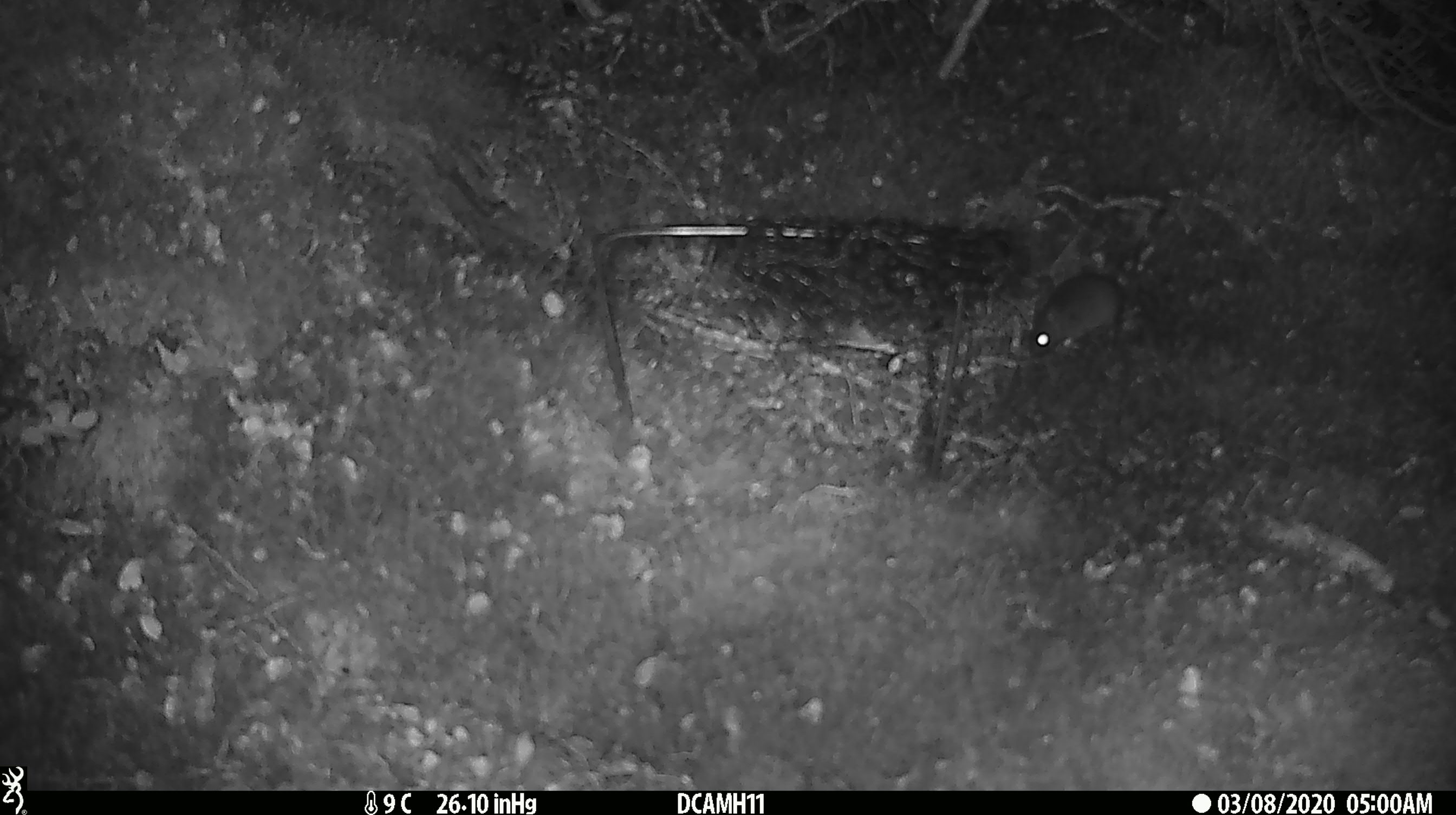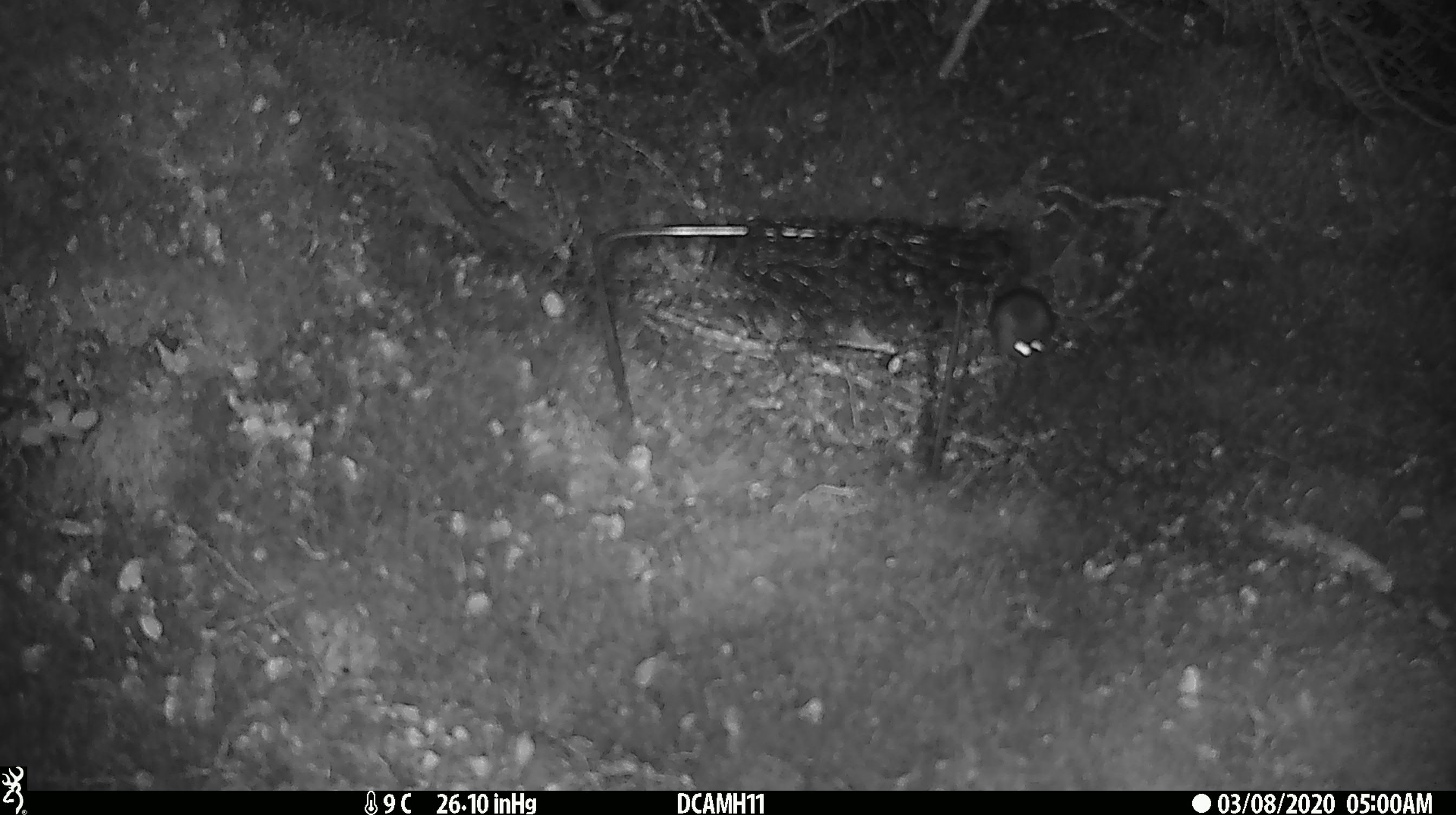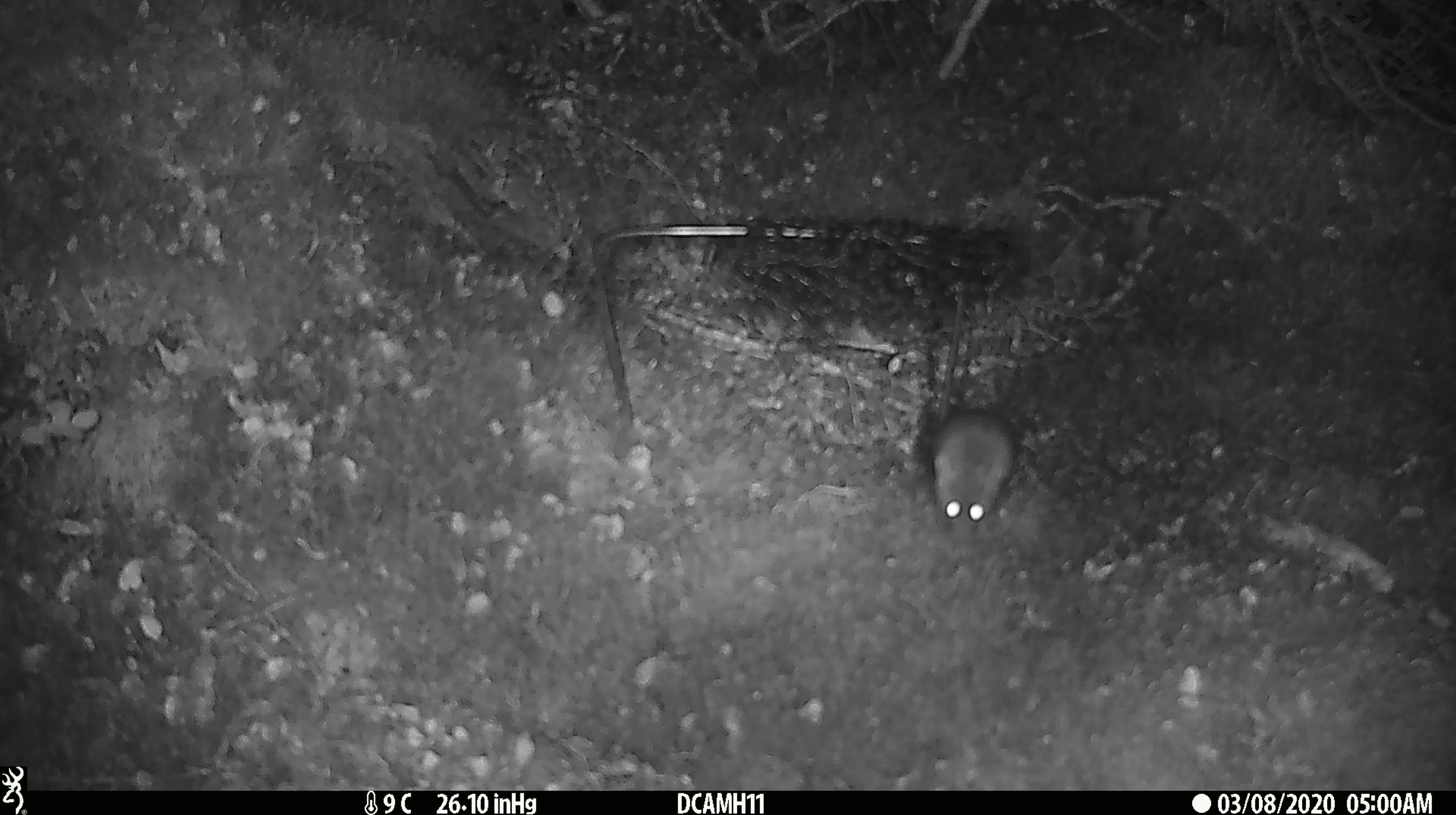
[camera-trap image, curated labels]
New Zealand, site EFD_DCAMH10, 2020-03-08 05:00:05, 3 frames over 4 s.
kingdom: Animalia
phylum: Chordata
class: Mammalia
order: Rodentia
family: Muridae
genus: Mus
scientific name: Mus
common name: mouse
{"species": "mouse (Mus)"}